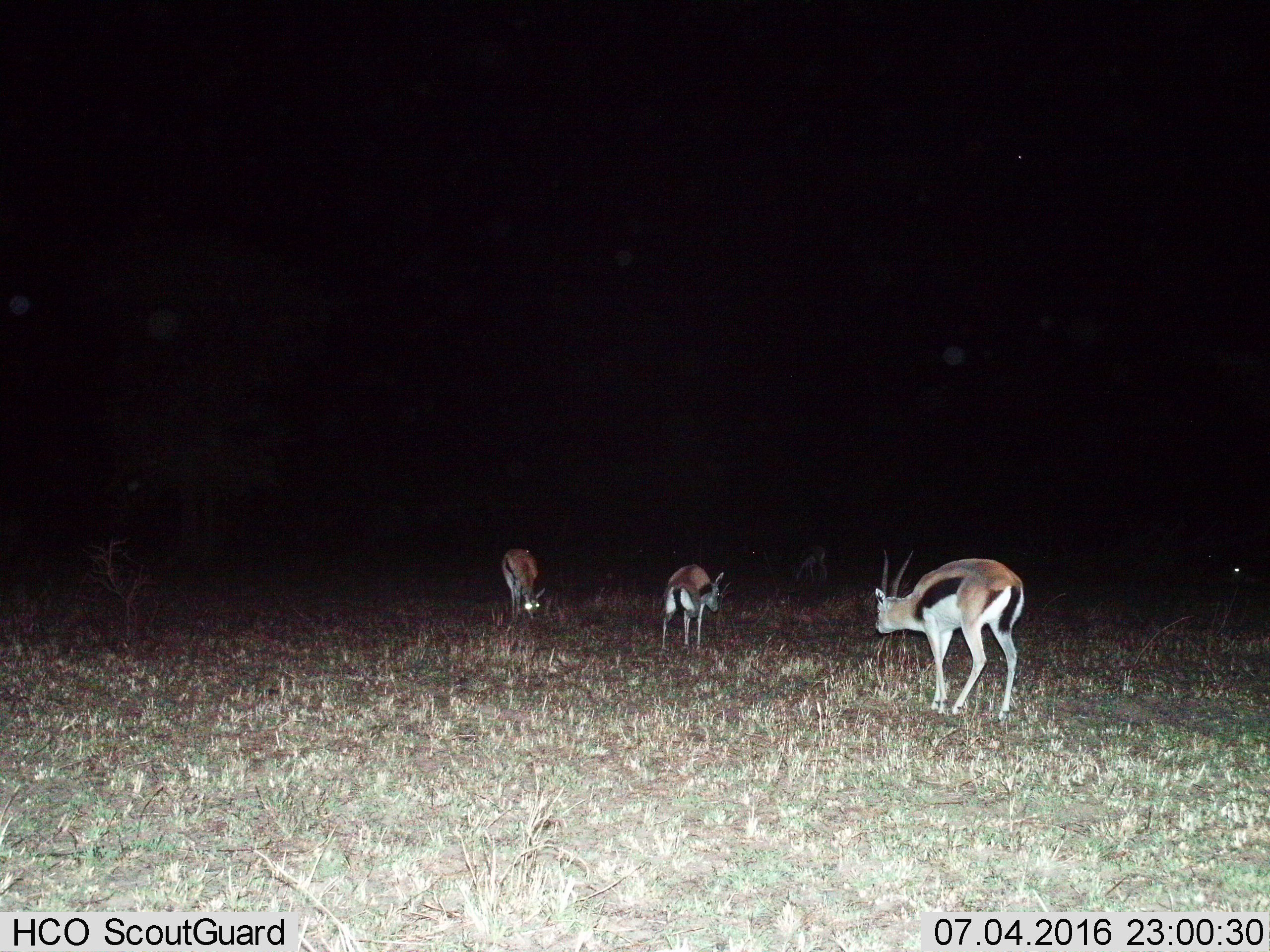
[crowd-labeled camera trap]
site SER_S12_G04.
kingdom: Animalia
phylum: Chordata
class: Mammalia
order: Artiodactyla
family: Bovidae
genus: Eudorcas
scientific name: Eudorcas thomsonii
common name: thomson's gazelle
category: gazellethomsons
Gazellethomsons (thomson's gazelle) (Eudorcas thomsonii), count 4. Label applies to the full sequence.